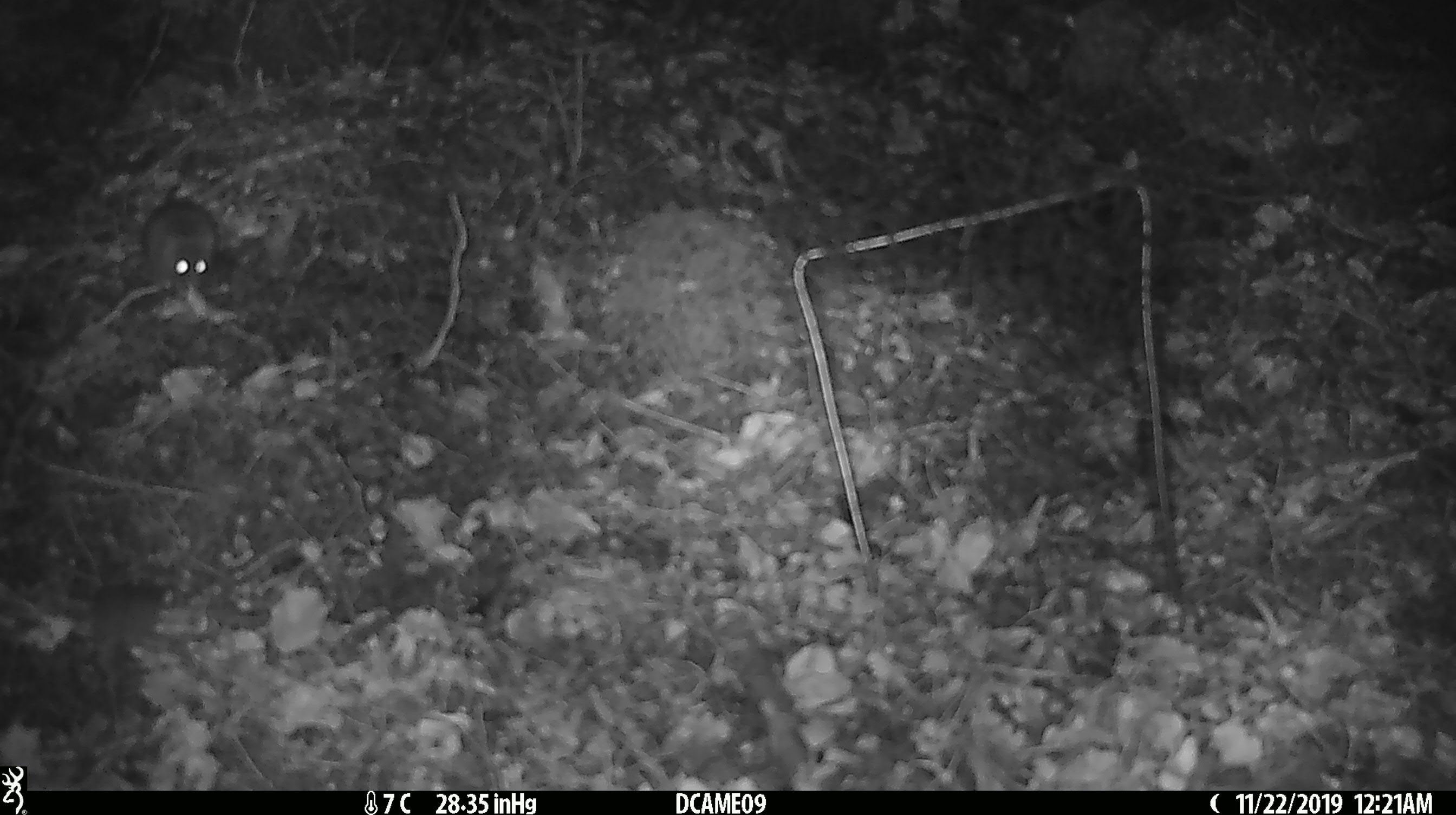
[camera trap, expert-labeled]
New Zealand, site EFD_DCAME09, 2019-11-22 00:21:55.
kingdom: Animalia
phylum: Chordata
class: Mammalia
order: Rodentia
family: Muridae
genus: Mus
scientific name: Mus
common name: mouse